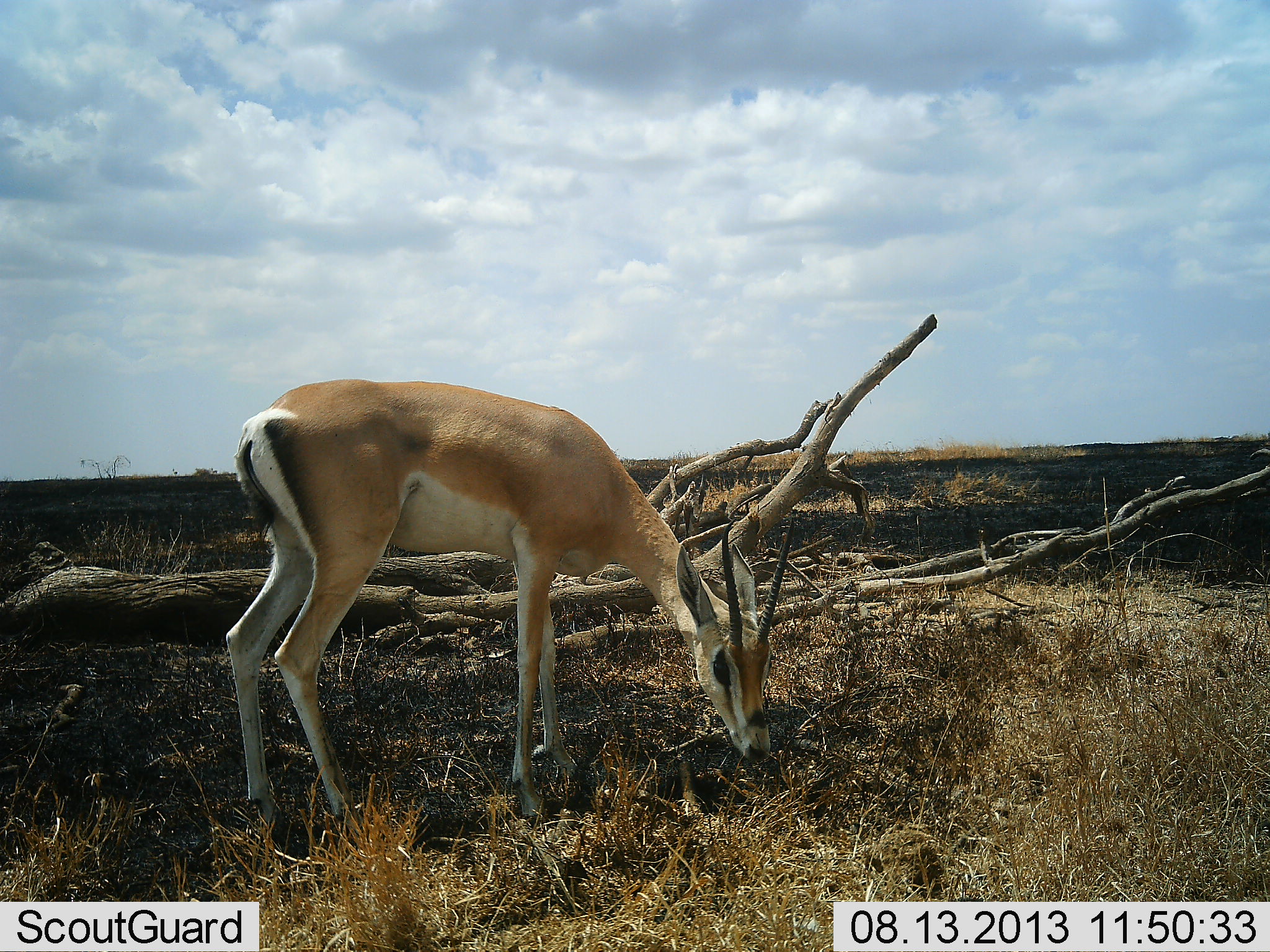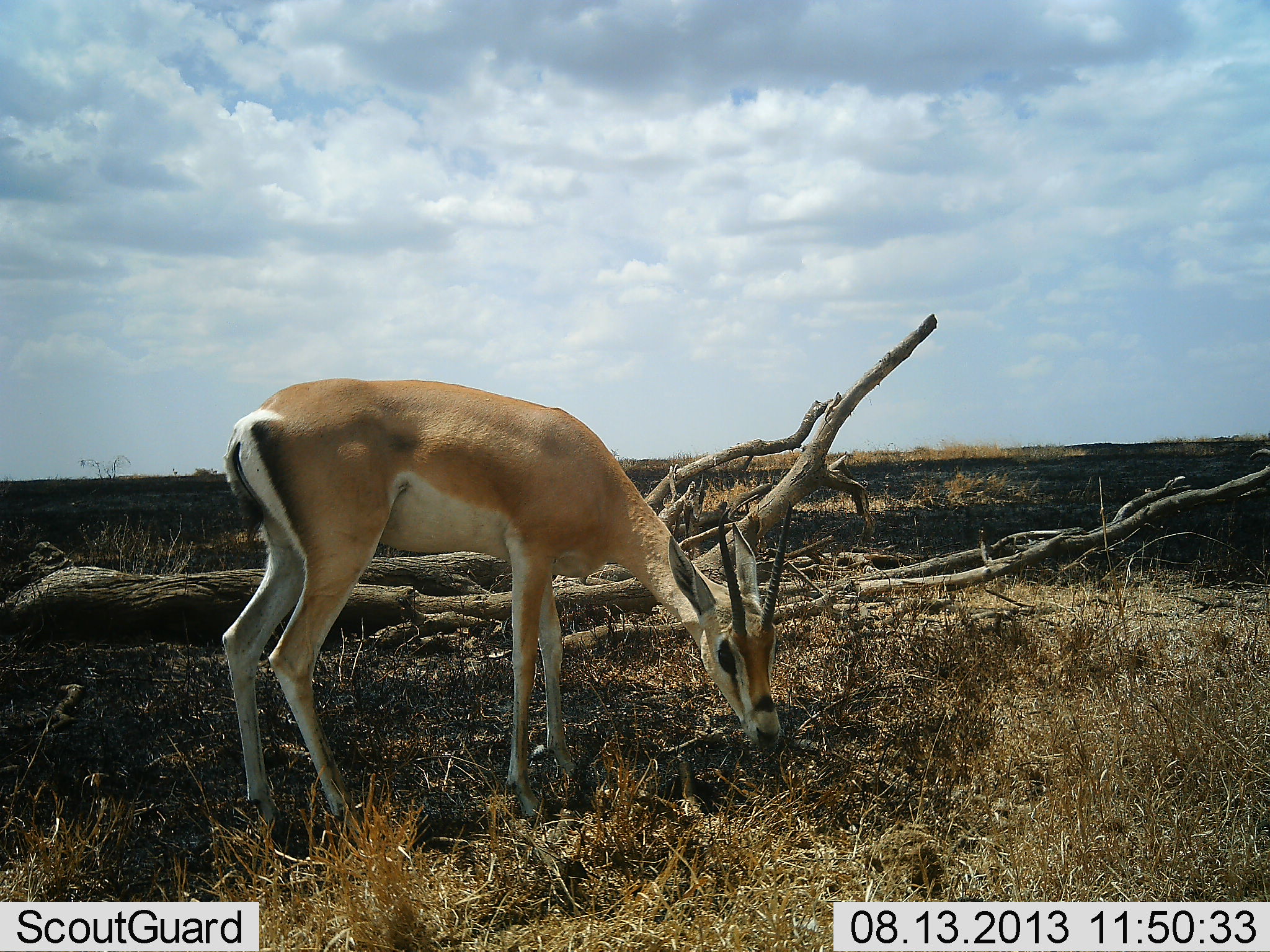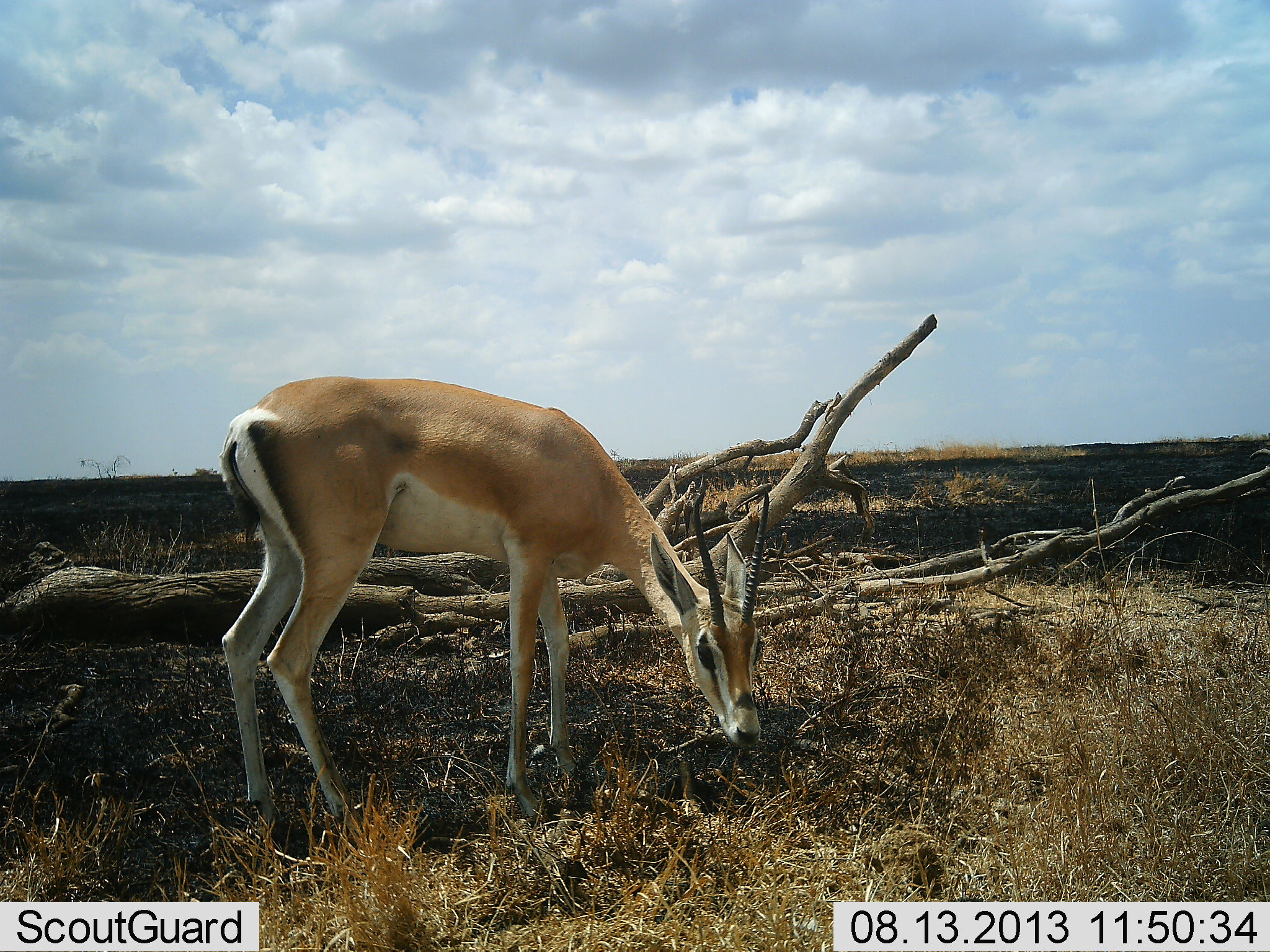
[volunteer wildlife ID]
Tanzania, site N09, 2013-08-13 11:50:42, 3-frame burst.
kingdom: Animalia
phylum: Chordata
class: Mammalia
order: Artiodactyla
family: Bovidae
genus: Nanger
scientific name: Nanger granti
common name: grant's gazelle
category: gazellegrants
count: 1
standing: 24%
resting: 0%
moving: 3%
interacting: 0%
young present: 0%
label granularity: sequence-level